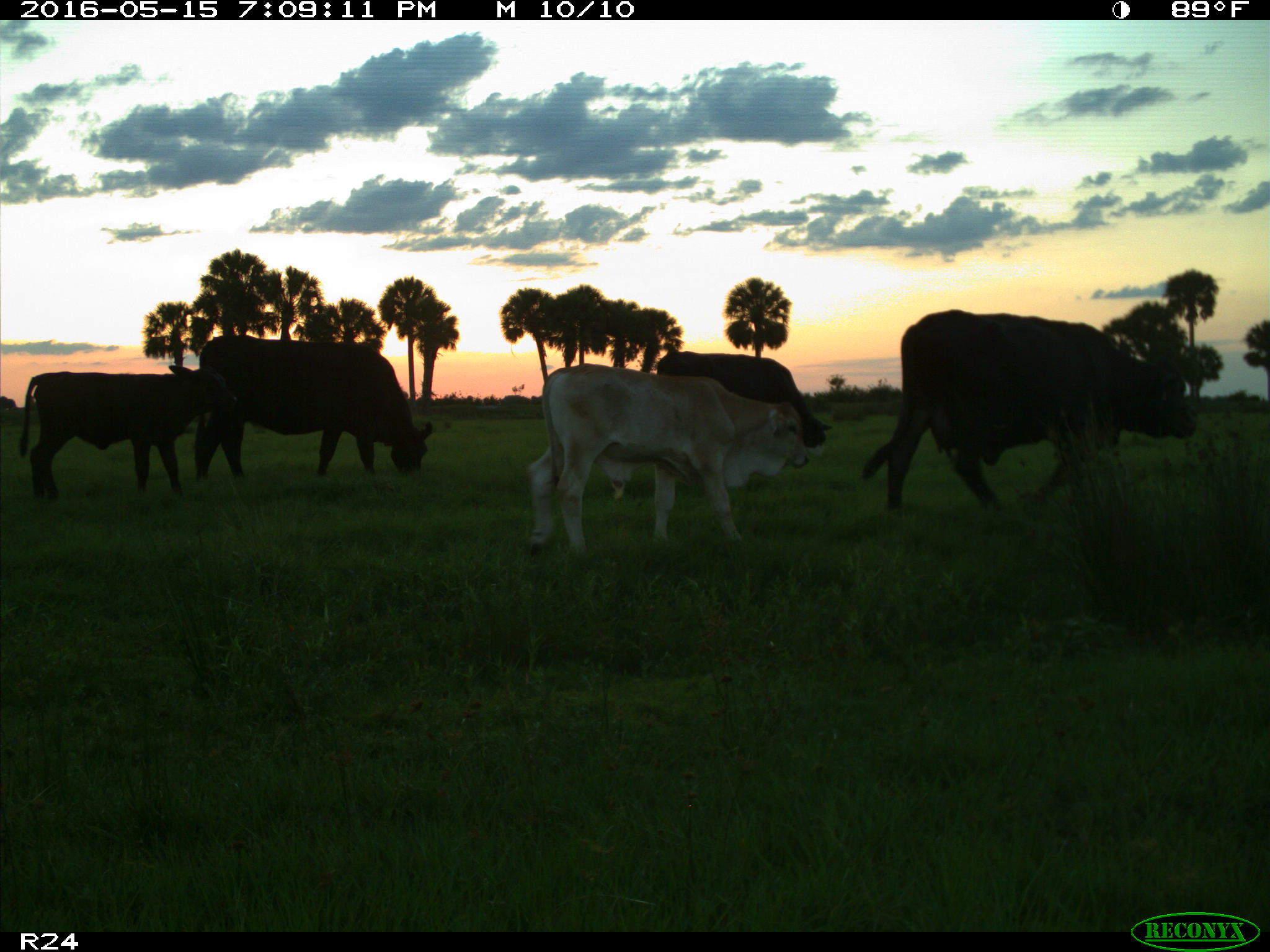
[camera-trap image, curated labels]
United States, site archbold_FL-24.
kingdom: Animalia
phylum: Chordata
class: Mammalia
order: Artiodactyla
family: Bovidae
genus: Bos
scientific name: Bos taurus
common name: domestic cow